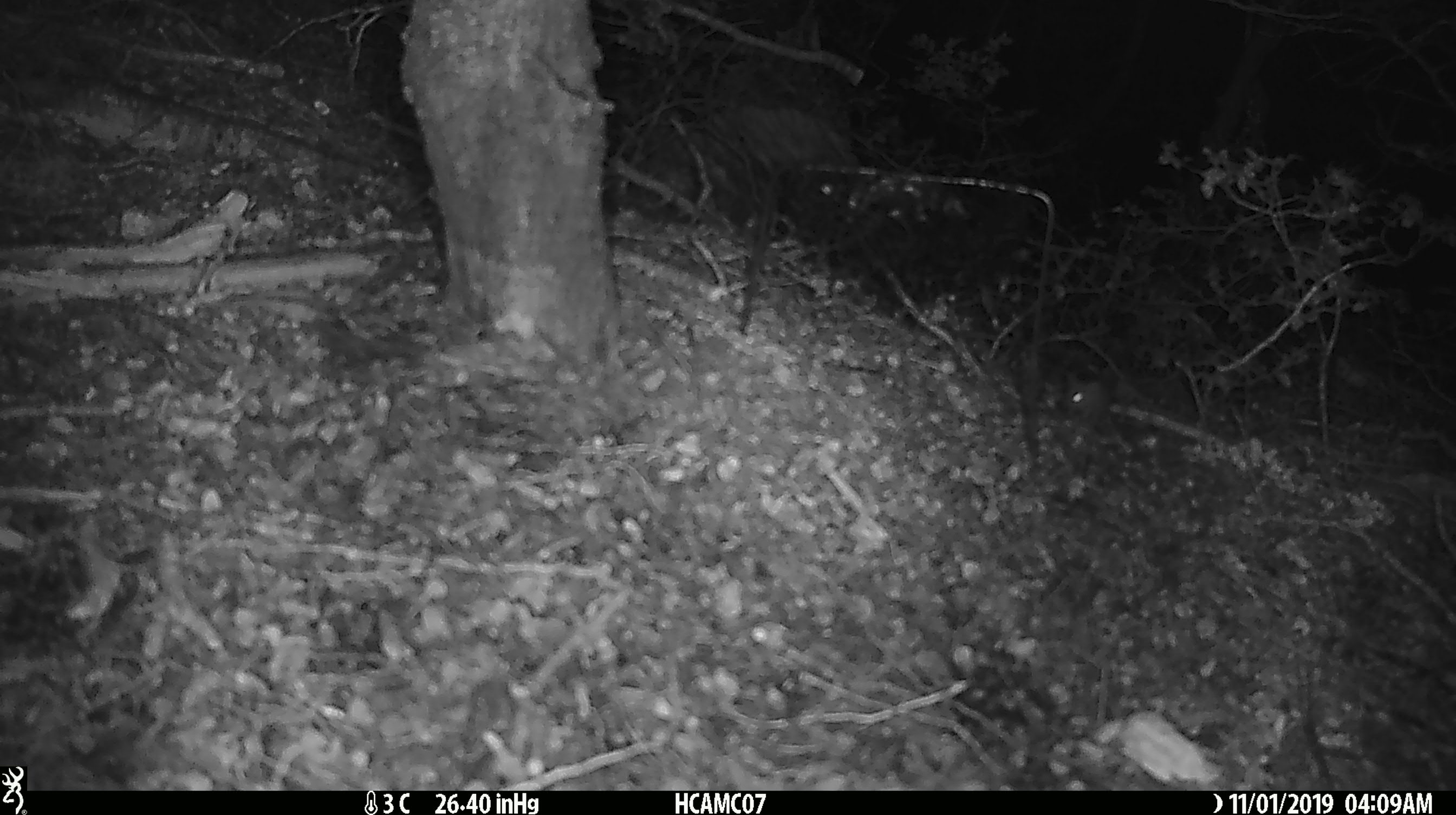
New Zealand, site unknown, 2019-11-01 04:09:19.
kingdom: Animalia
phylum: Chordata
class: Mammalia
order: Rodentia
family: Muridae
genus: Mus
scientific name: Mus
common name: mouse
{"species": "mouse (Mus)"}